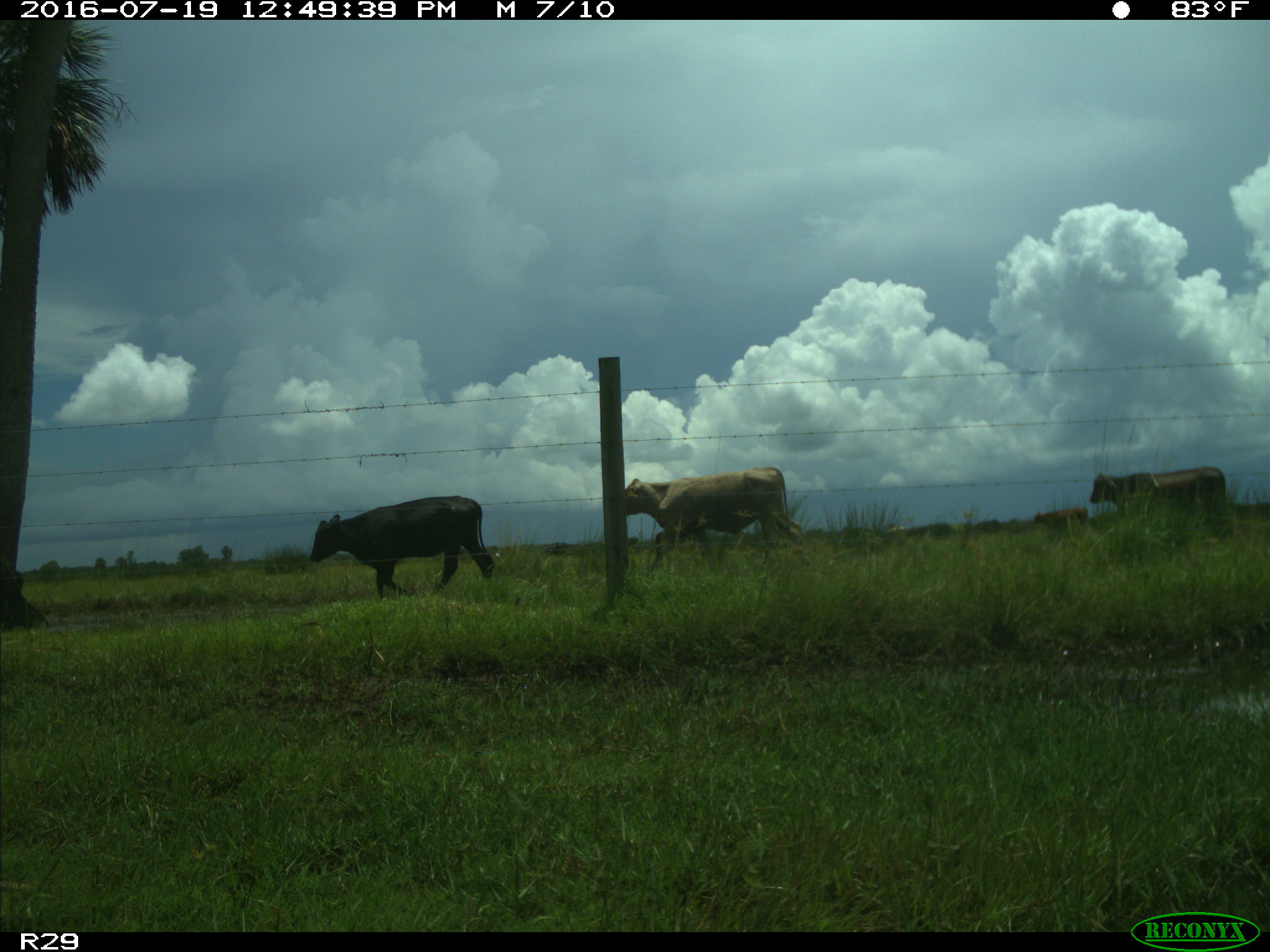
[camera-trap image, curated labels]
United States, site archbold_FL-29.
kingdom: Animalia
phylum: Chordata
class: Mammalia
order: Artiodactyla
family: Bovidae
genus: Bos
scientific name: Bos taurus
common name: domestic cow